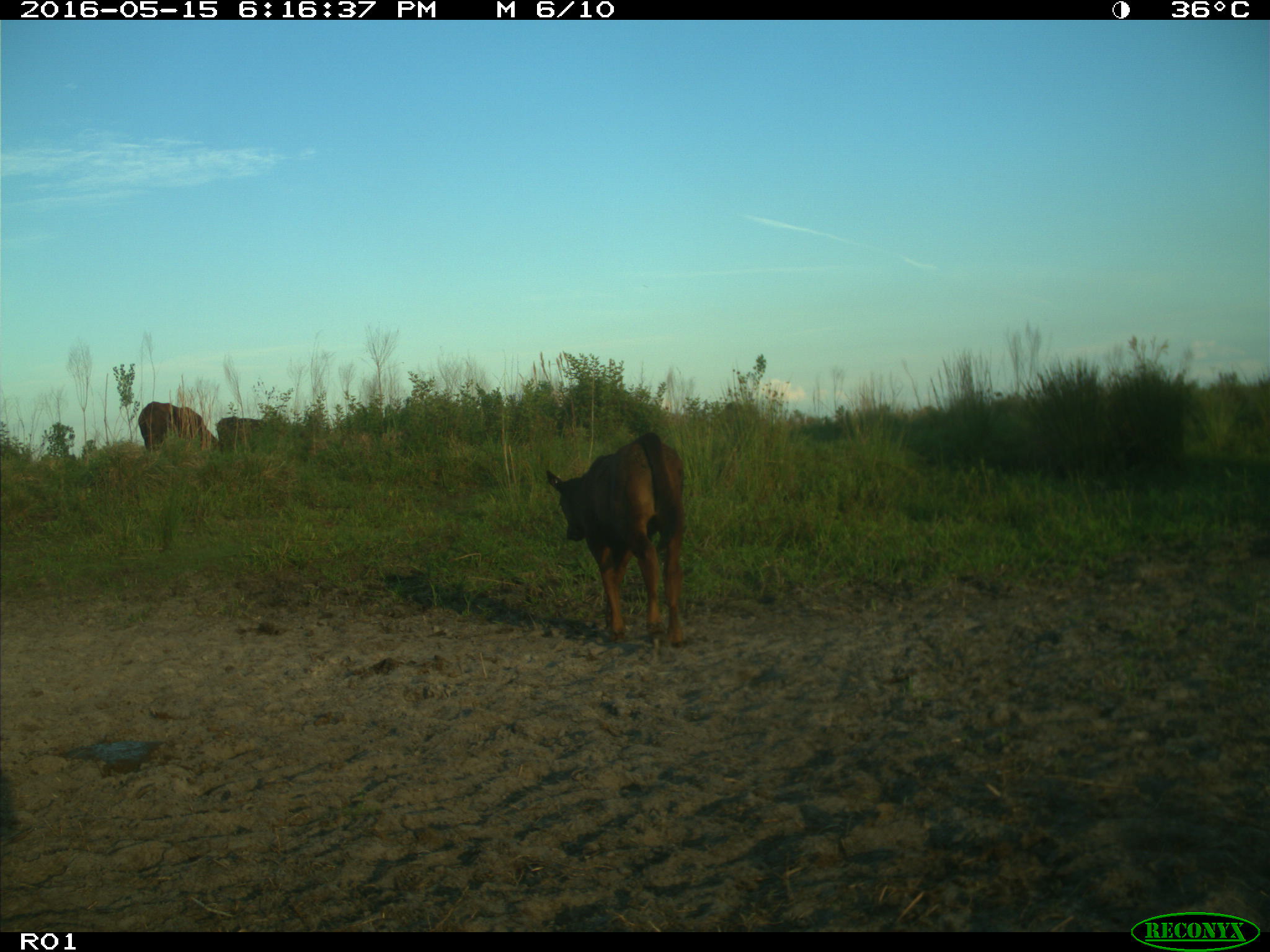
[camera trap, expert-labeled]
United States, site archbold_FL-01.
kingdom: Animalia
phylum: Chordata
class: Mammalia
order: Artiodactyla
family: Bovidae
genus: Bos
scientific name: Bos taurus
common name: domestic cow